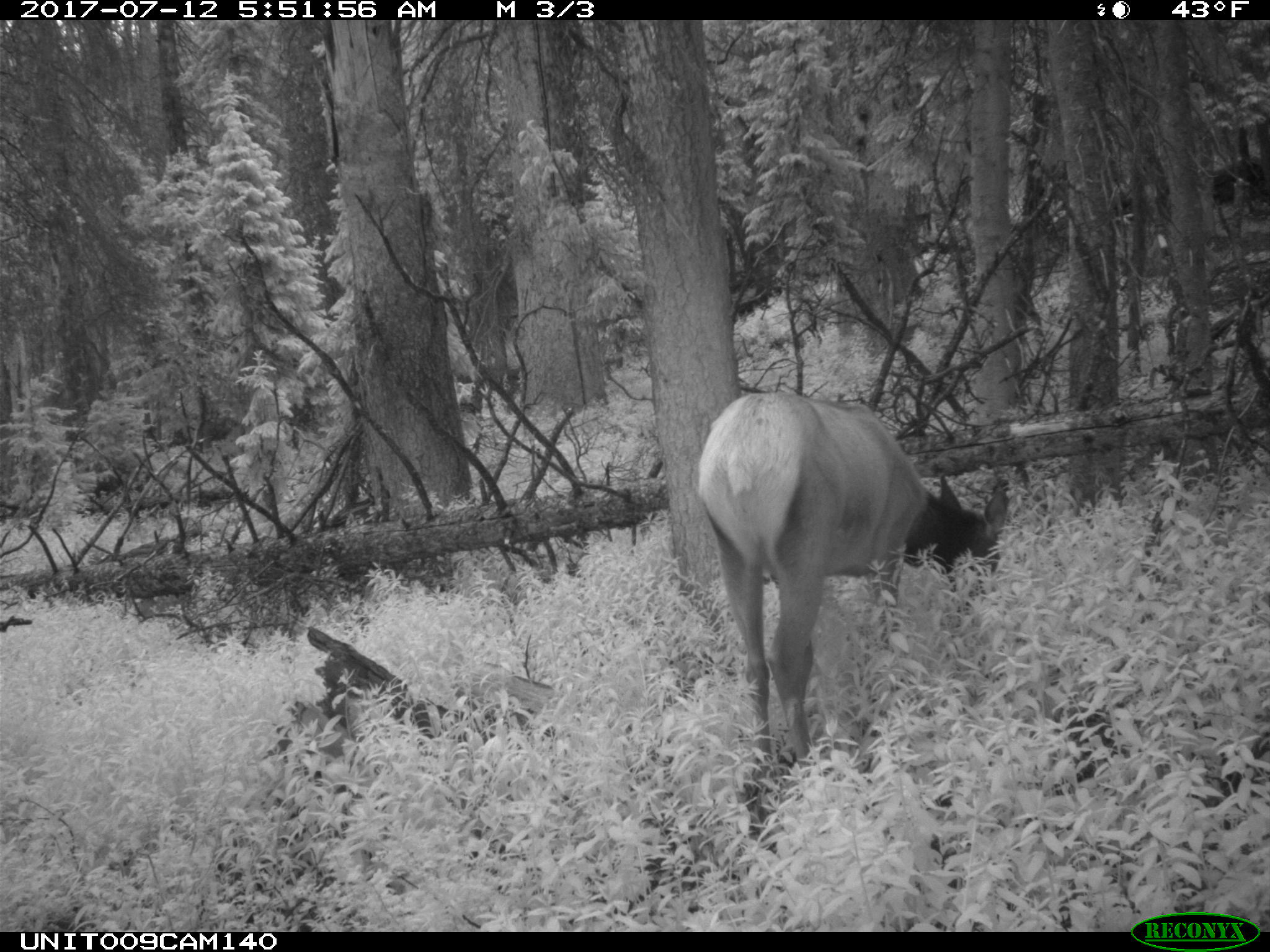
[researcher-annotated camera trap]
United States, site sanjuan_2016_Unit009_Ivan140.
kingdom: Animalia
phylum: Chordata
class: Mammalia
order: Artiodactyla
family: Cervidae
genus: Cervus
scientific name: Cervus elaphus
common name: red deer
Cervus elaphus (red deer).